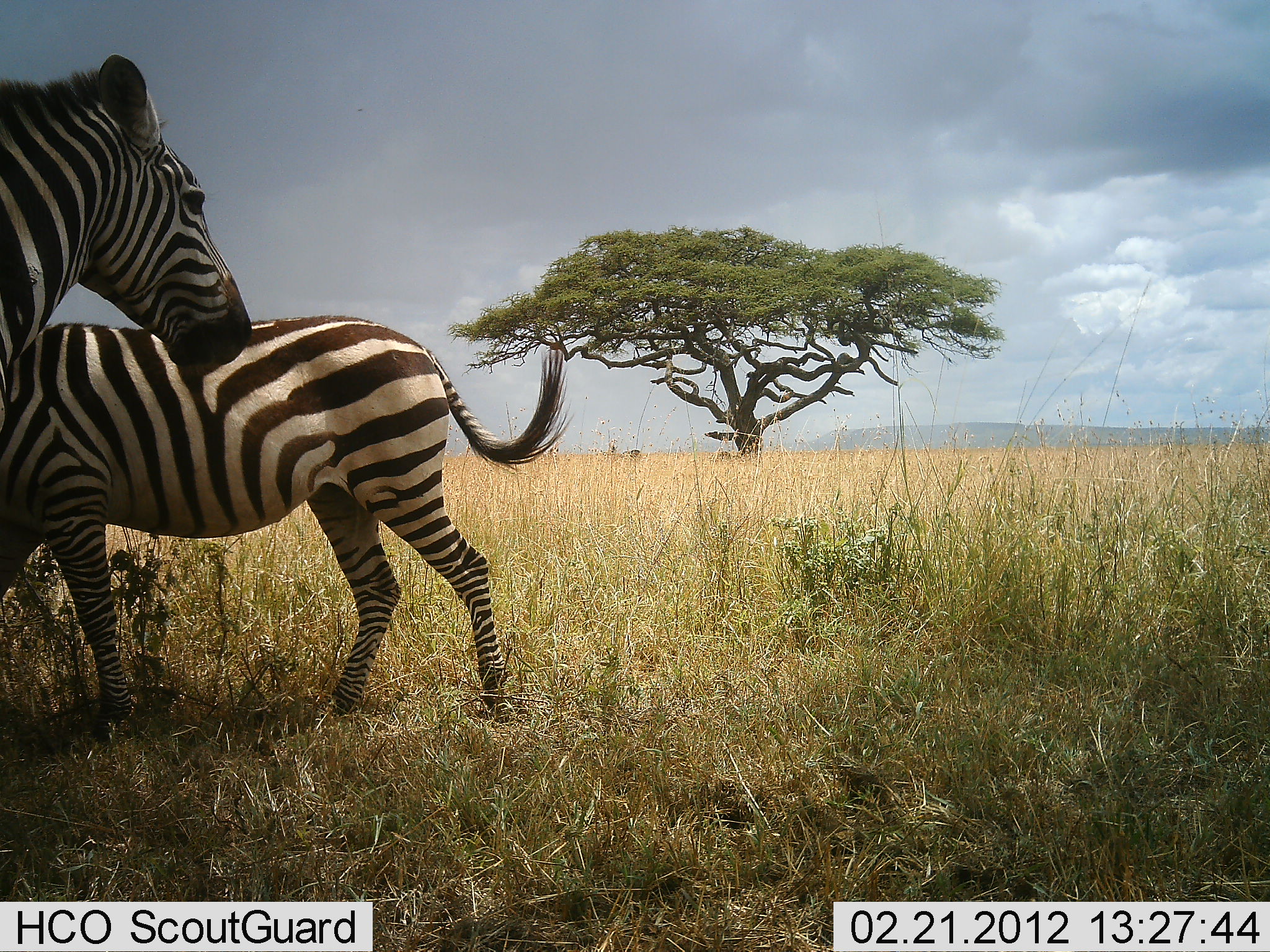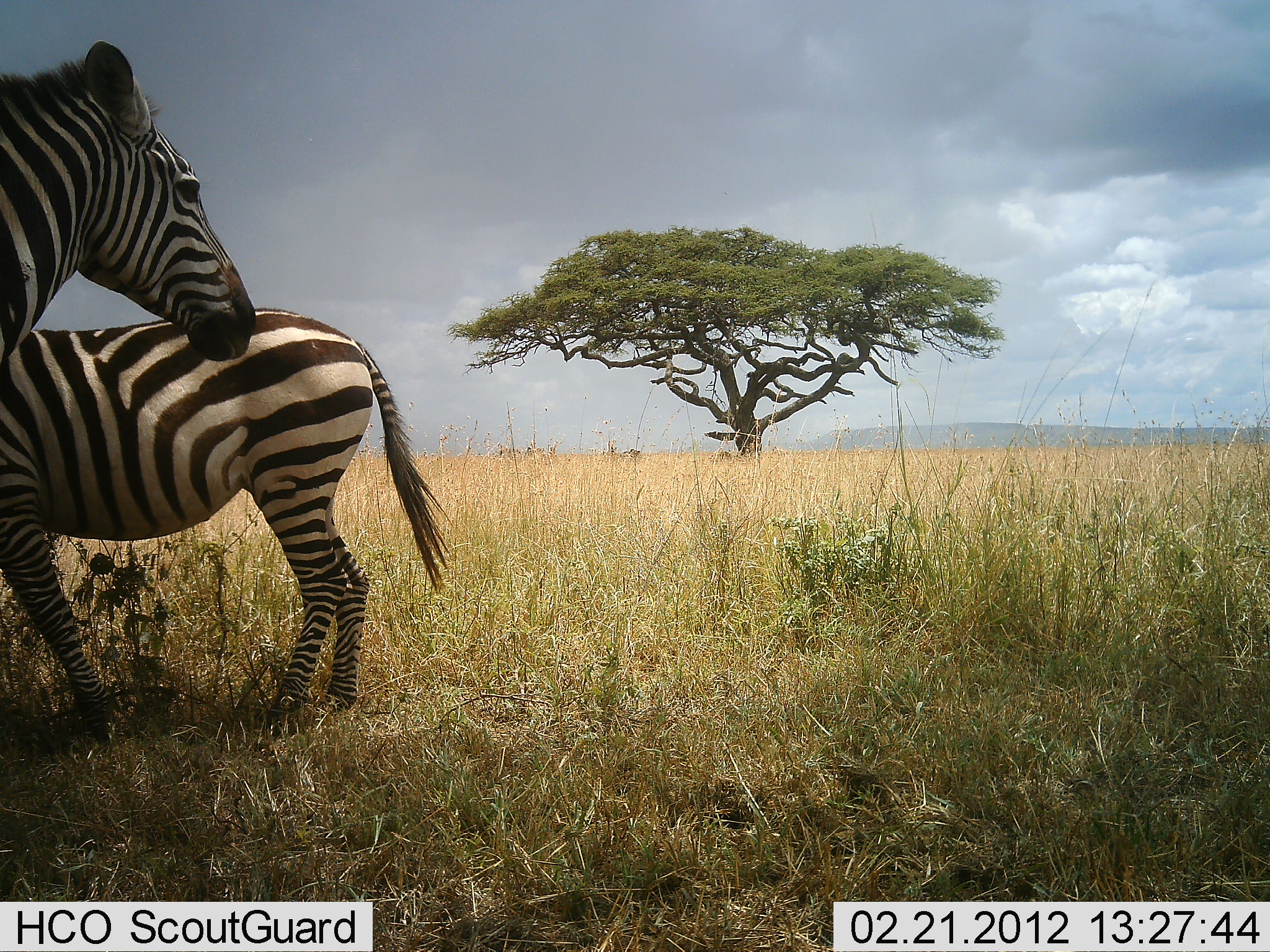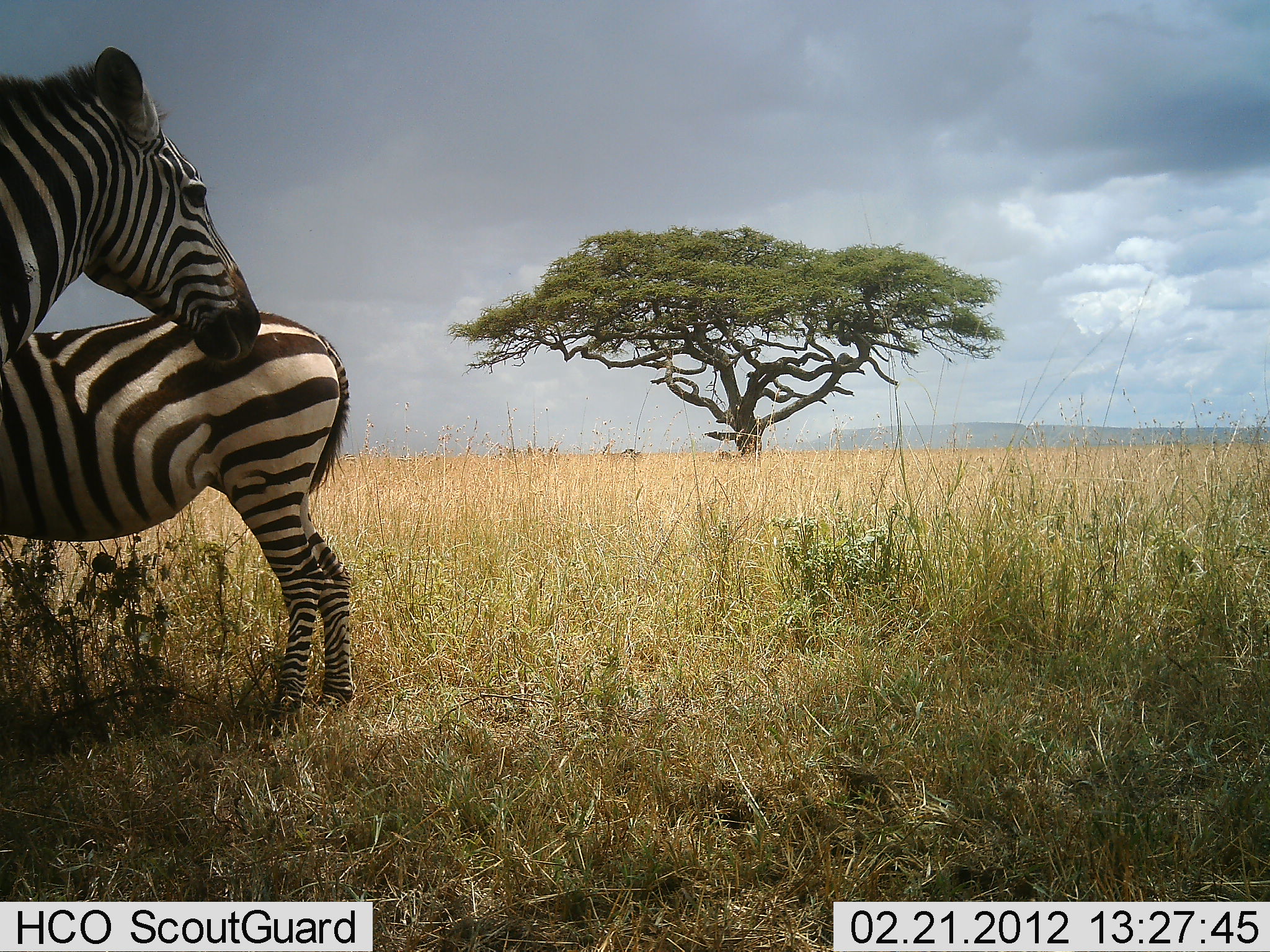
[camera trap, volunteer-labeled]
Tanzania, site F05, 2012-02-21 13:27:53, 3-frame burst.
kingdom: Animalia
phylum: Chordata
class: Mammalia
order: Perissodactyla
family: Equidae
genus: Equus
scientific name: Equus quagga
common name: plains zebra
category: zebra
Zebra (plains zebra) (Equus quagga), count 2. Behavior (volunteer vote fractions): standing 84%, resting 0%, moving 26%, interacting 21%. Young present (vote fraction): 21%. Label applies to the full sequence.